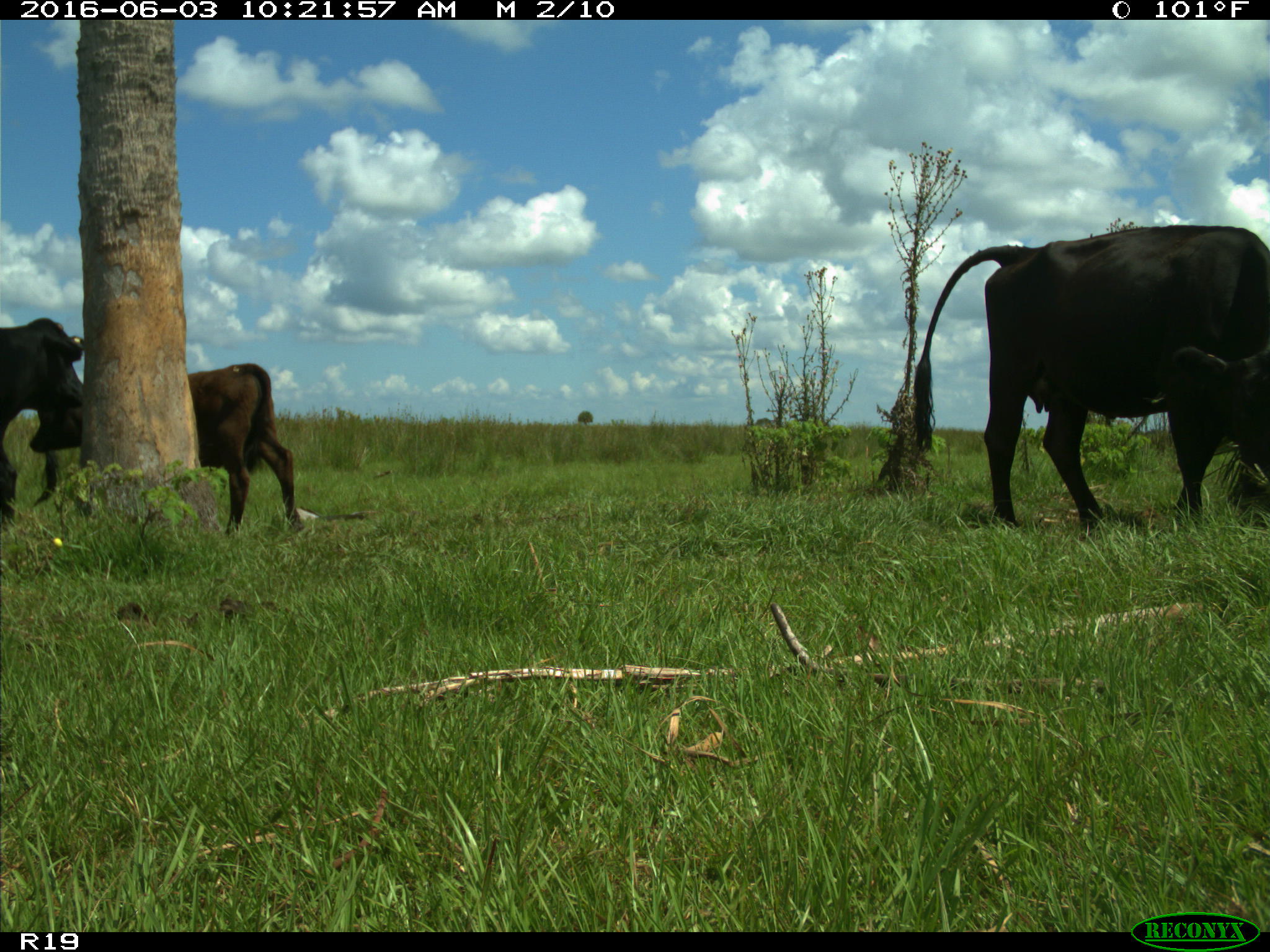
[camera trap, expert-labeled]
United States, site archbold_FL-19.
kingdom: Animalia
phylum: Chordata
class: Mammalia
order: Artiodactyla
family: Bovidae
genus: Bos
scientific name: Bos taurus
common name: domestic cow